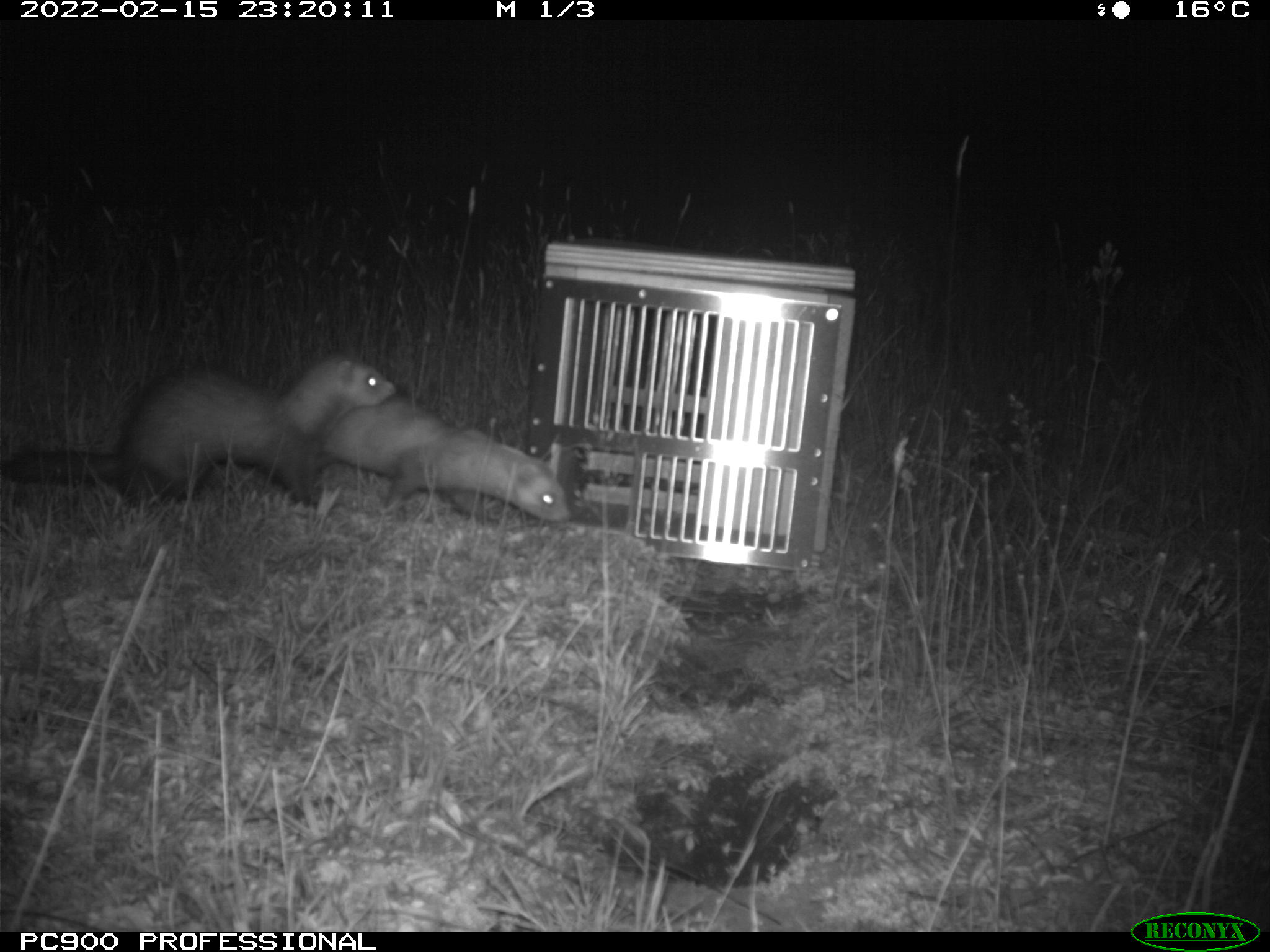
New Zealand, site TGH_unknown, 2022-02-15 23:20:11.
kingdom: Animalia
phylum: Chordata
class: Mammalia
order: Carnivora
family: Mustelidae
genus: Mustela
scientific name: Mustela furo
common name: ferret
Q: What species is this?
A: Ferret (Mustela furo).